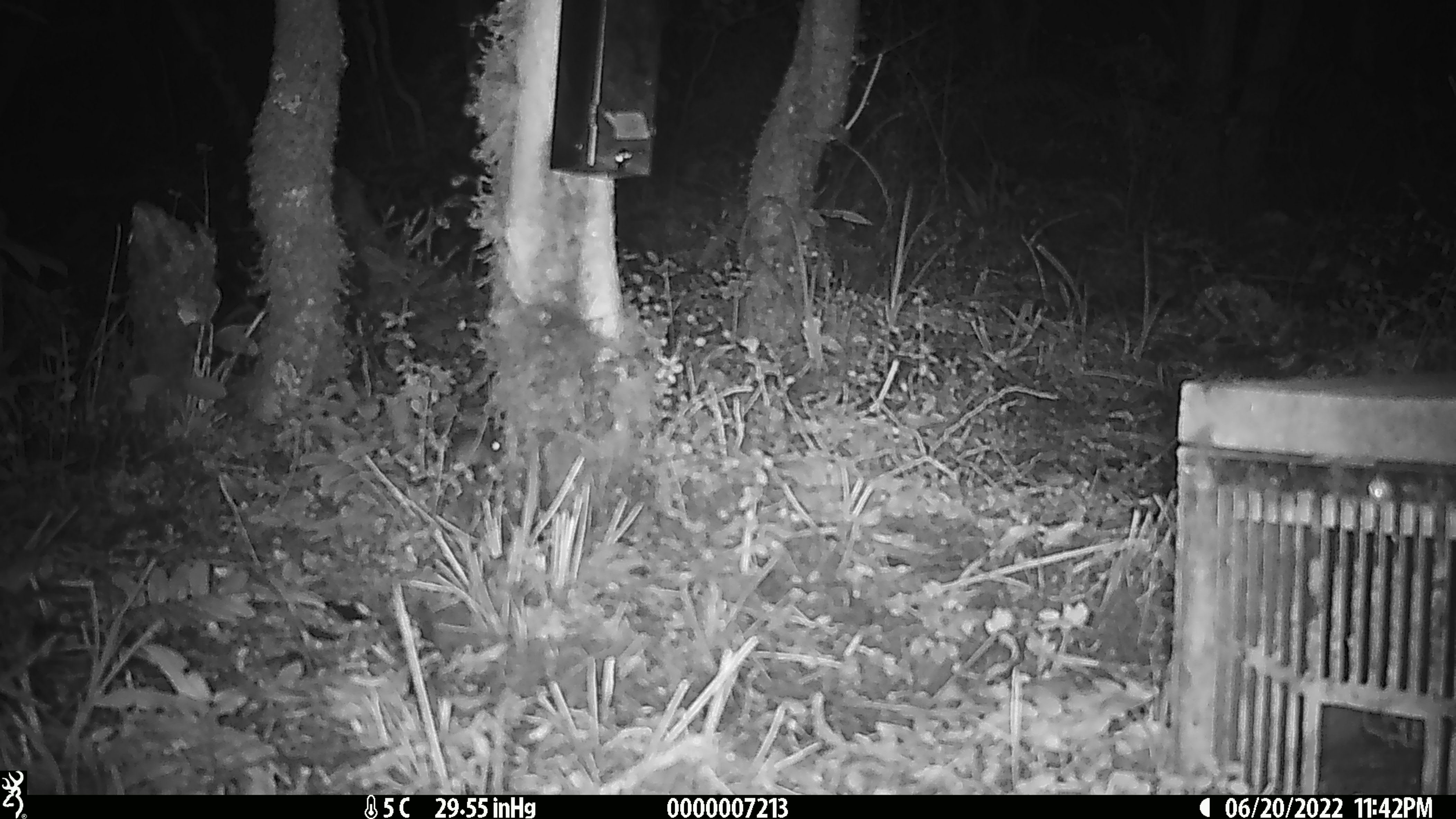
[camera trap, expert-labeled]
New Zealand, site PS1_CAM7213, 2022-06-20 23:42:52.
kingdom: Animalia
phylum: Chordata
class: Mammalia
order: Rodentia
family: Muridae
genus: Mus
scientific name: Mus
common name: mouse